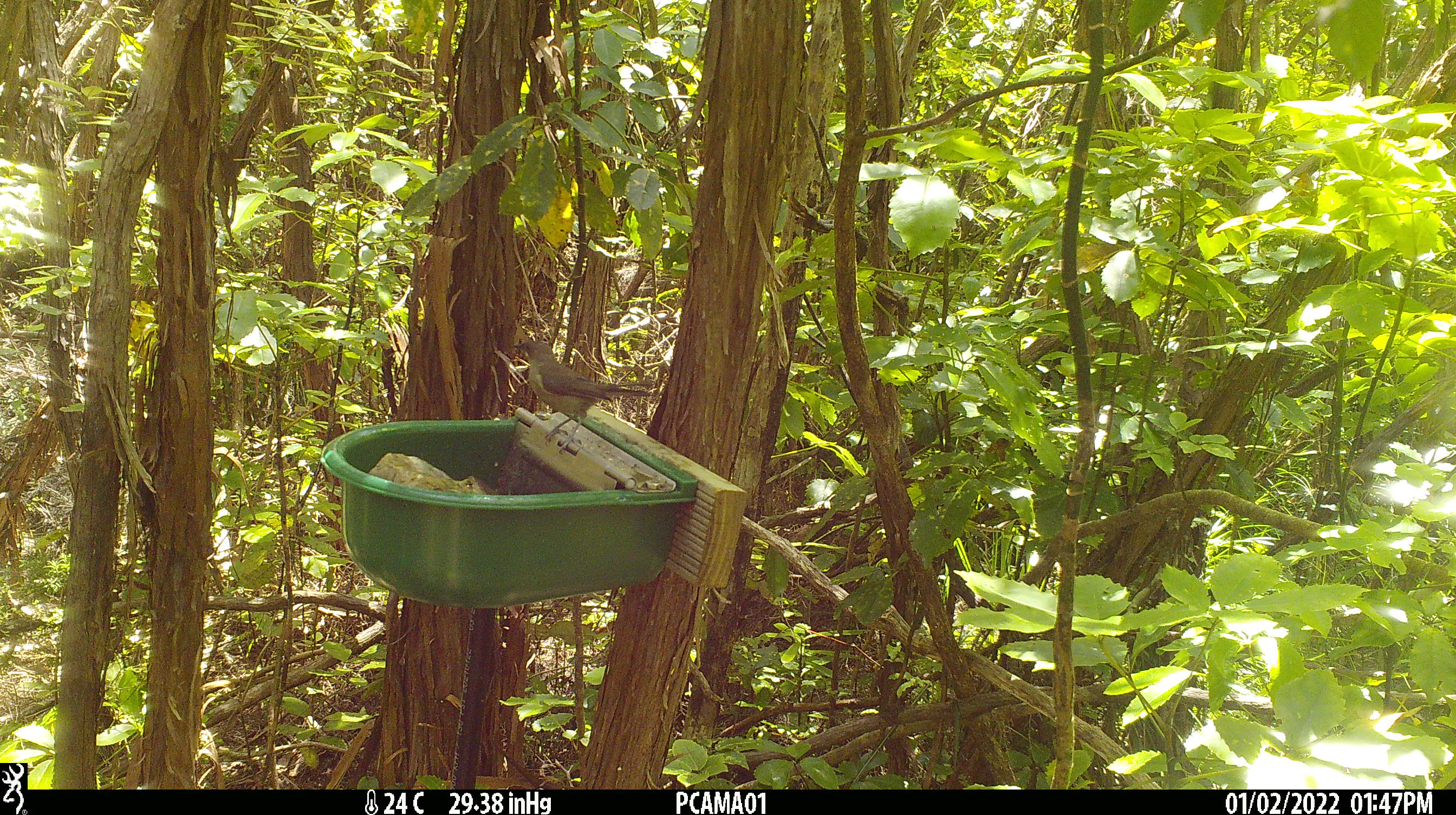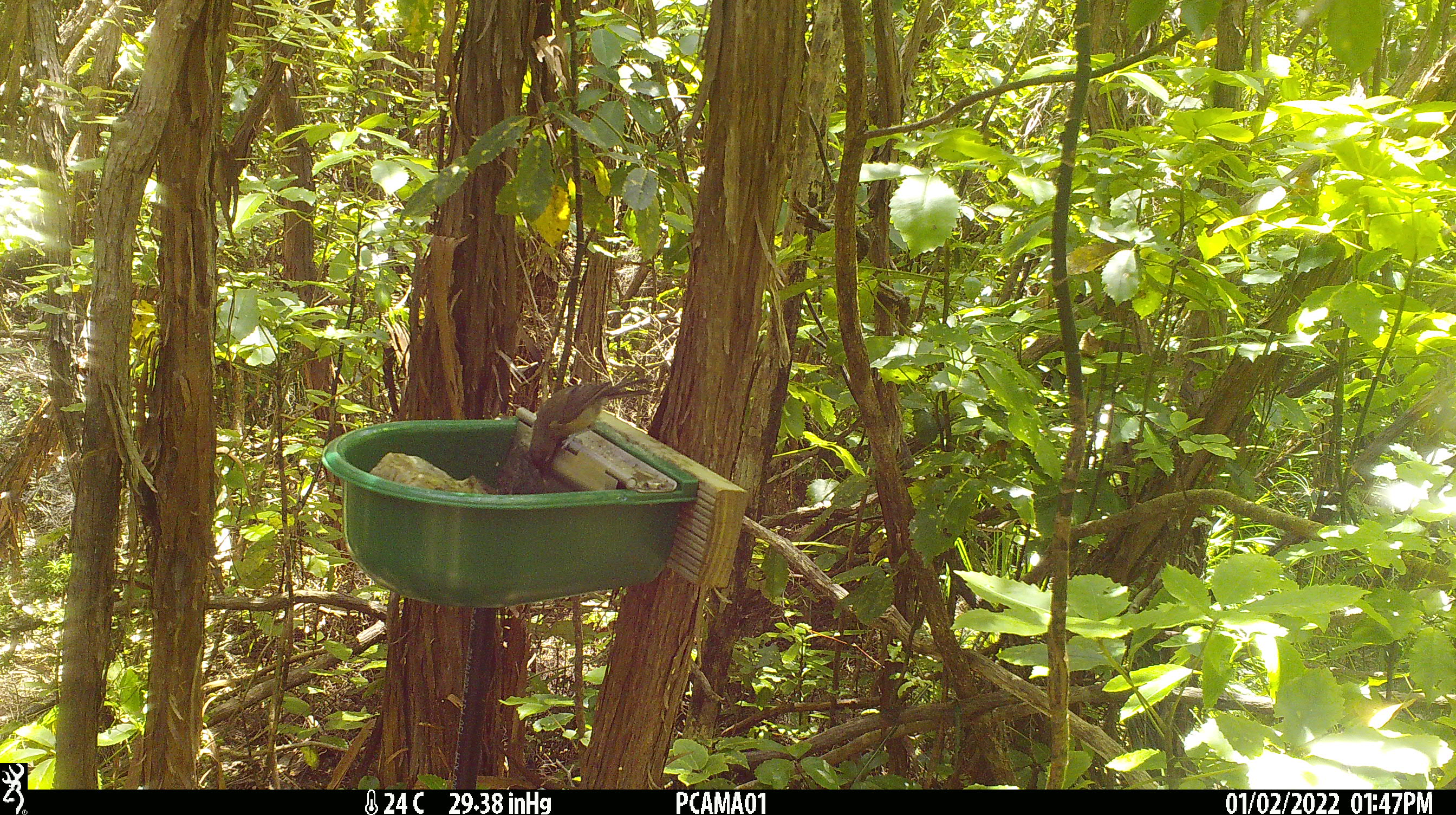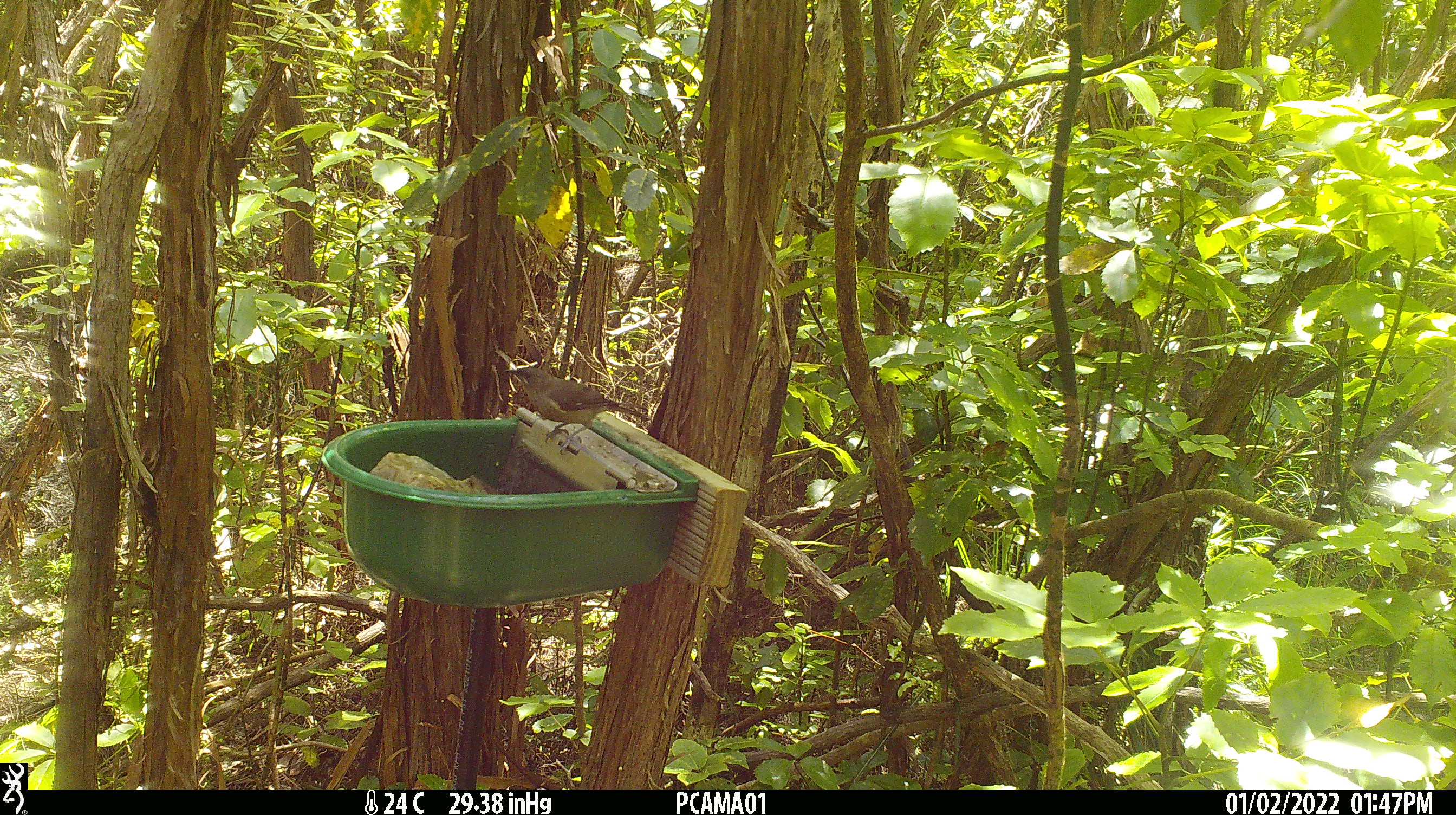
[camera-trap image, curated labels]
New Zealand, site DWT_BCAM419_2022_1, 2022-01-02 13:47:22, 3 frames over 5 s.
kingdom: Animalia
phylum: Chordata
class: Aves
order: Passeriformes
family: Meliphagidae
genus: Anthornis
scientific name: Anthornis melanura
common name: new zealand bellbird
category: bellbird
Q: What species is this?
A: Bellbird (new zealand bellbird) (Anthornis melanura).